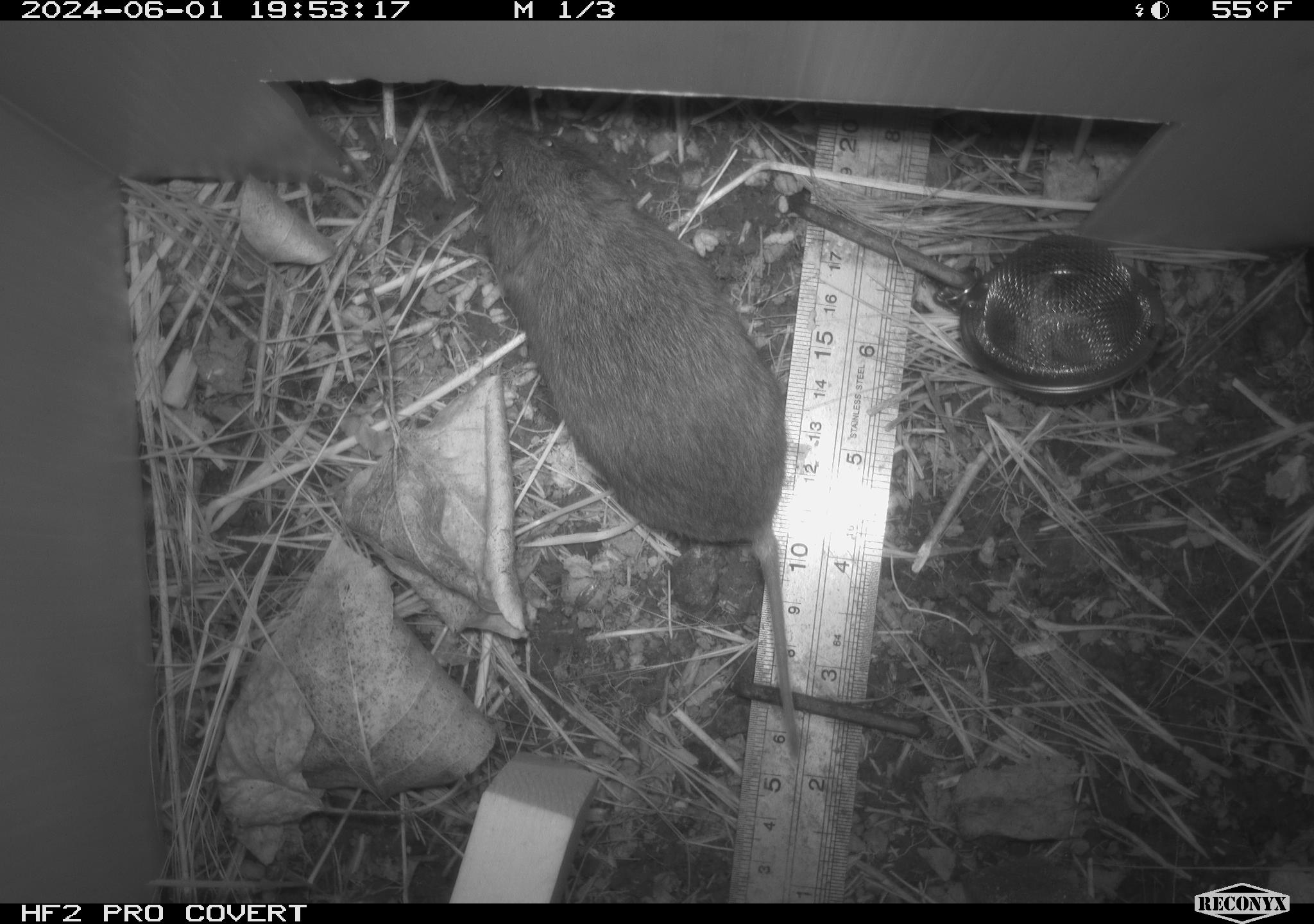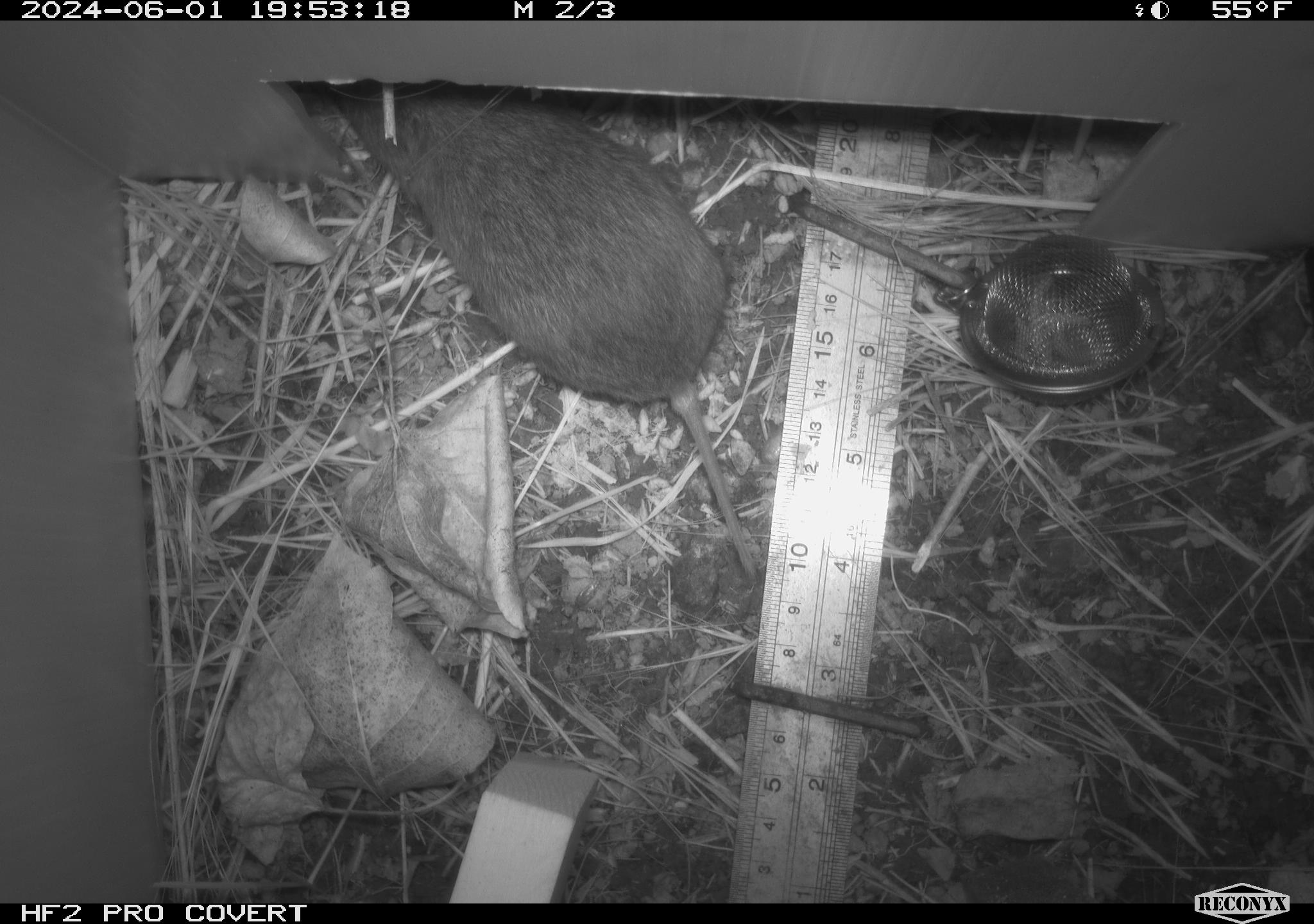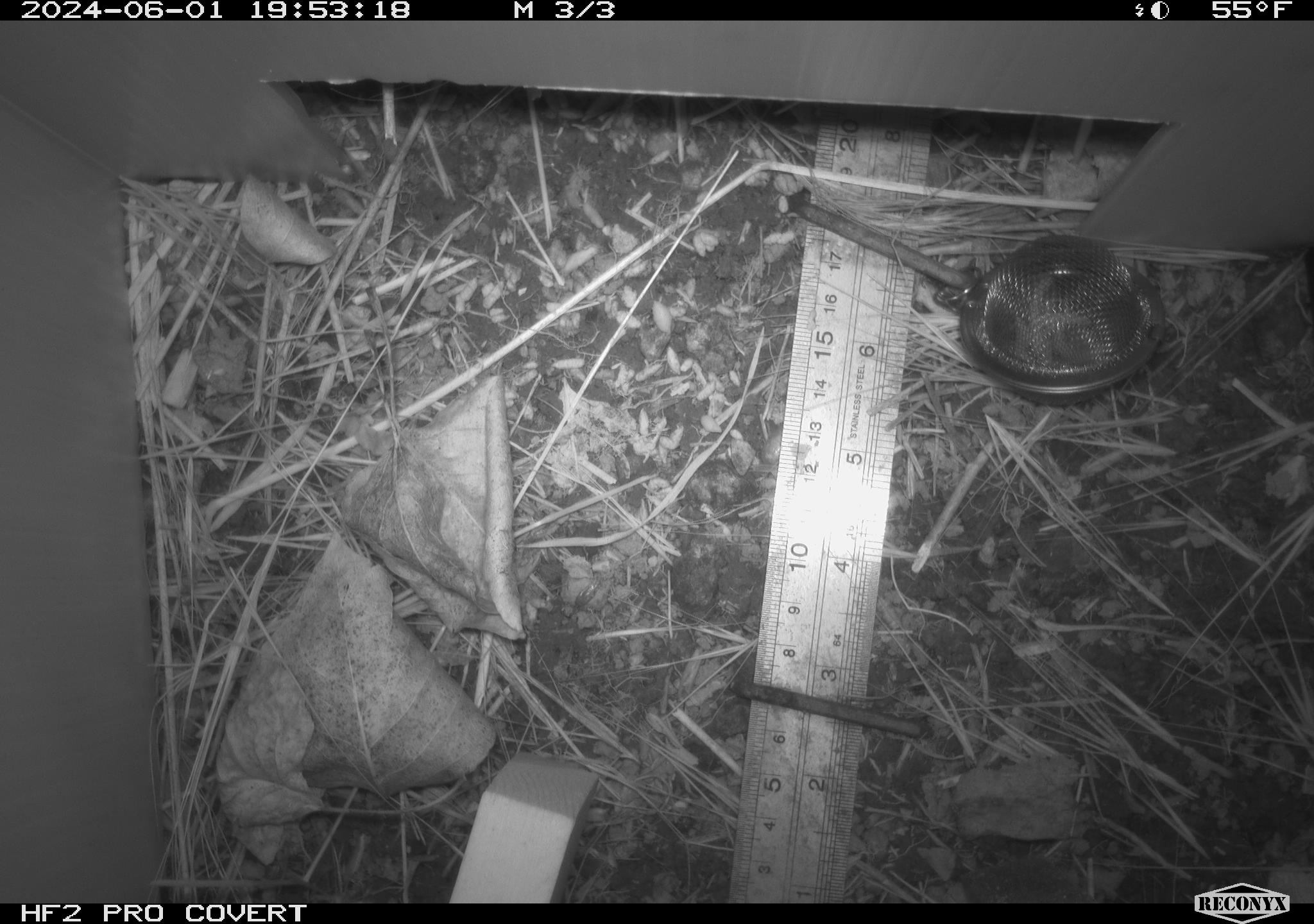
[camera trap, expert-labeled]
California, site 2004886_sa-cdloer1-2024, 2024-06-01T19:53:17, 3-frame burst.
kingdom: Animalia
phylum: Chordata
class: Mammalia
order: Rodentia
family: Cricetidae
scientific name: Arvicolinae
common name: voles, lemmings, and muskrats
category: arvicolinae subfamily